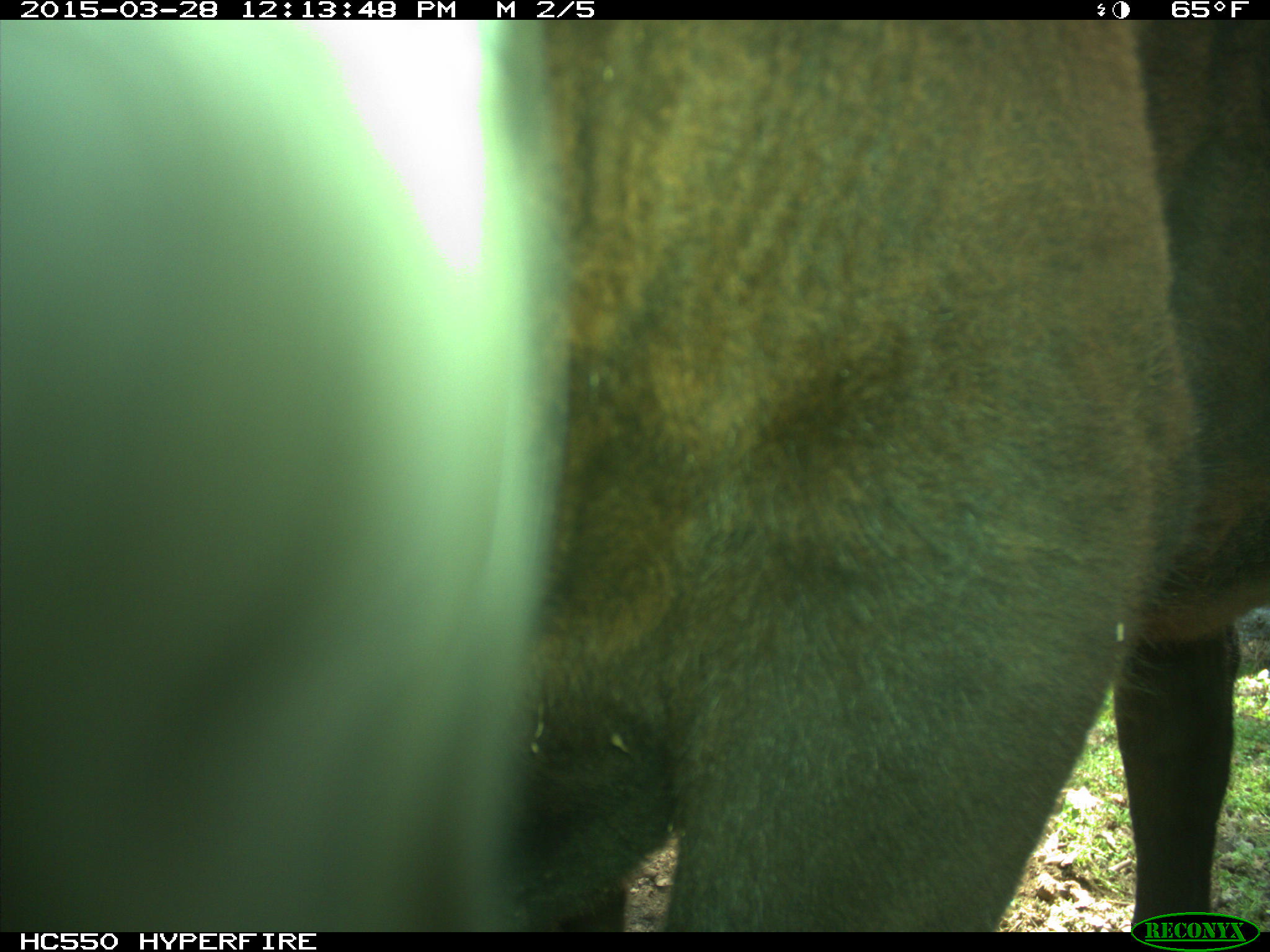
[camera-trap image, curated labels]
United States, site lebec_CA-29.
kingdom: Animalia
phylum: Chordata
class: Mammalia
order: Artiodactyla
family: Bovidae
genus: Bos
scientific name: Bos taurus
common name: domestic cow